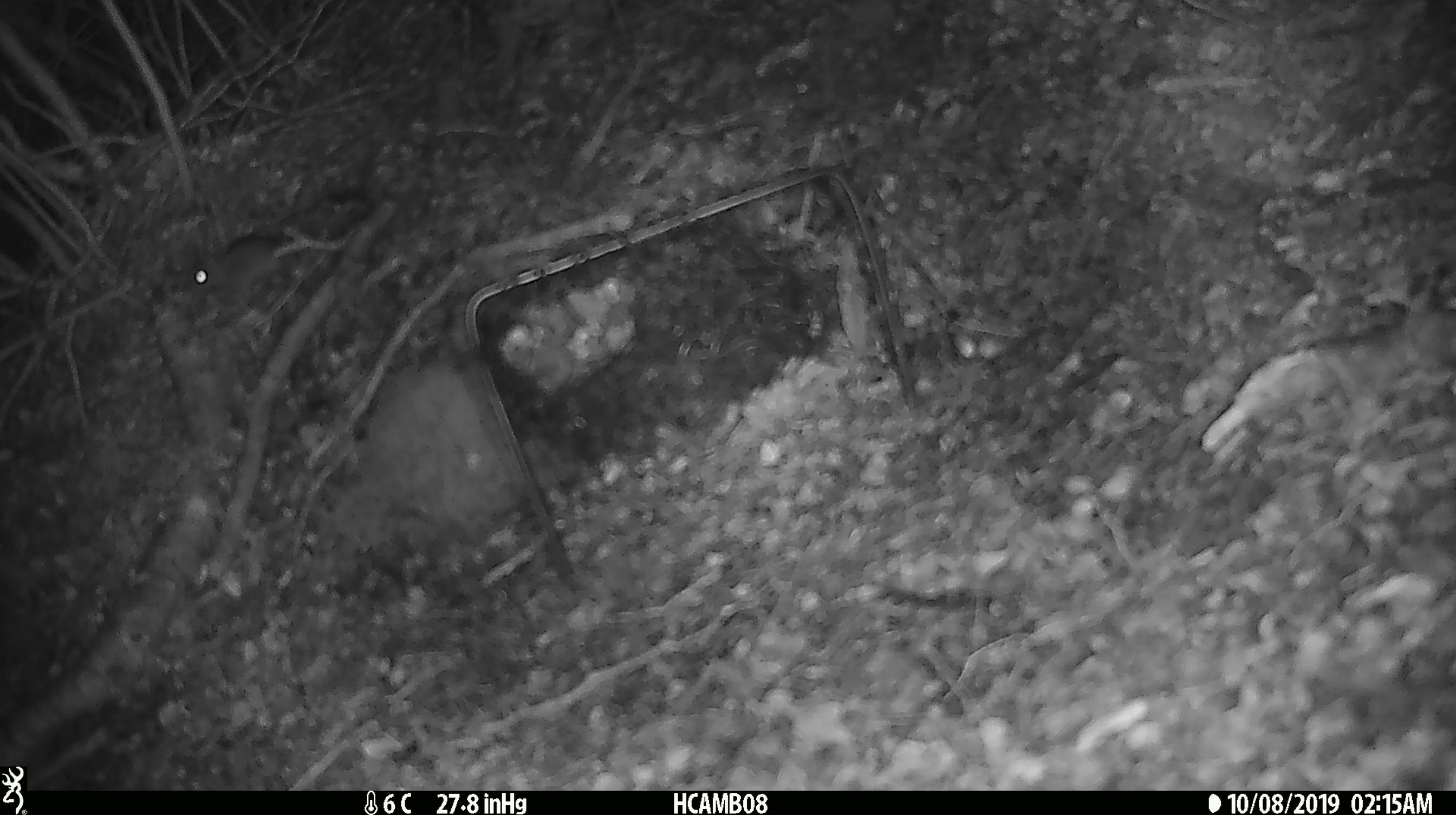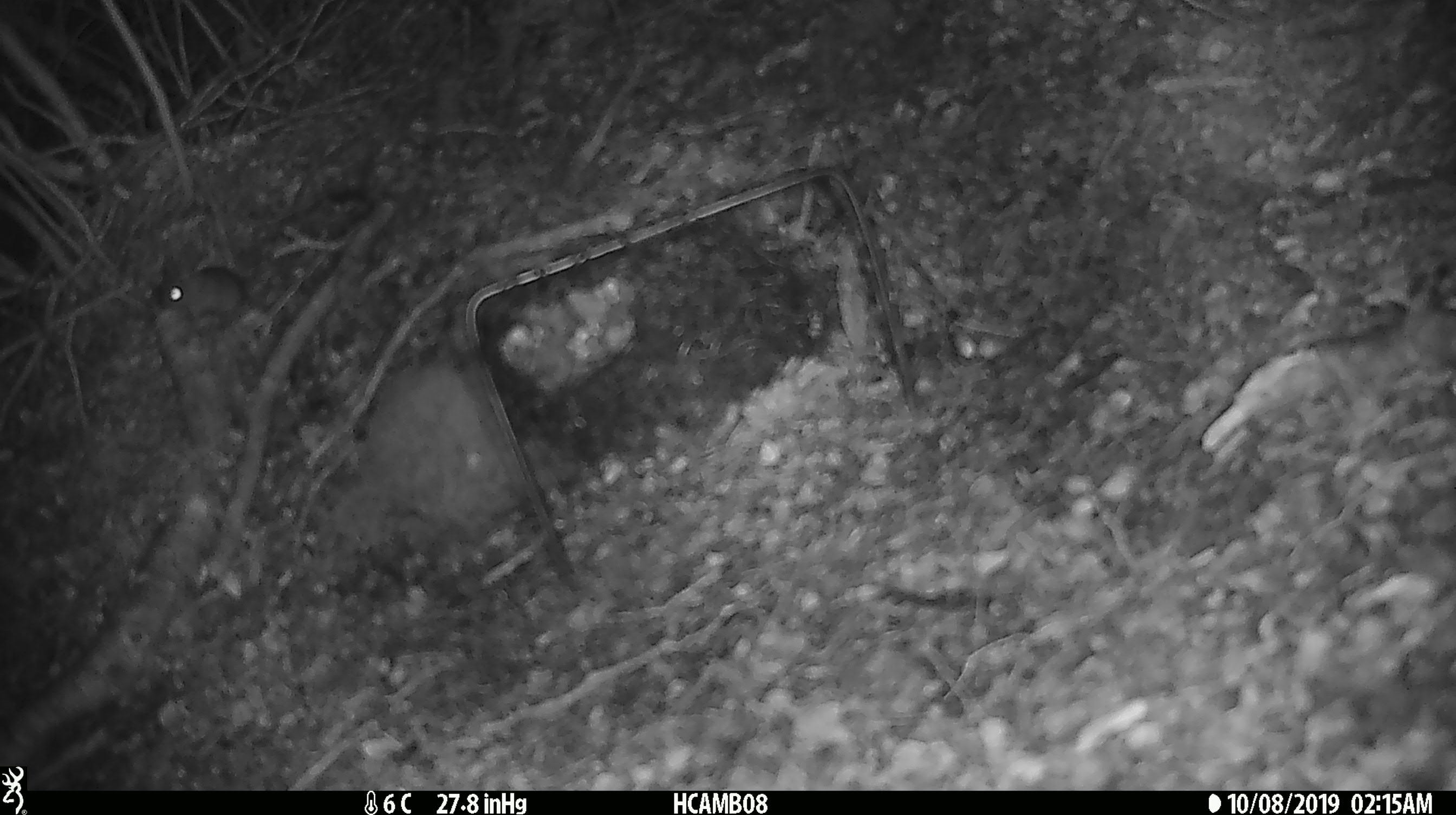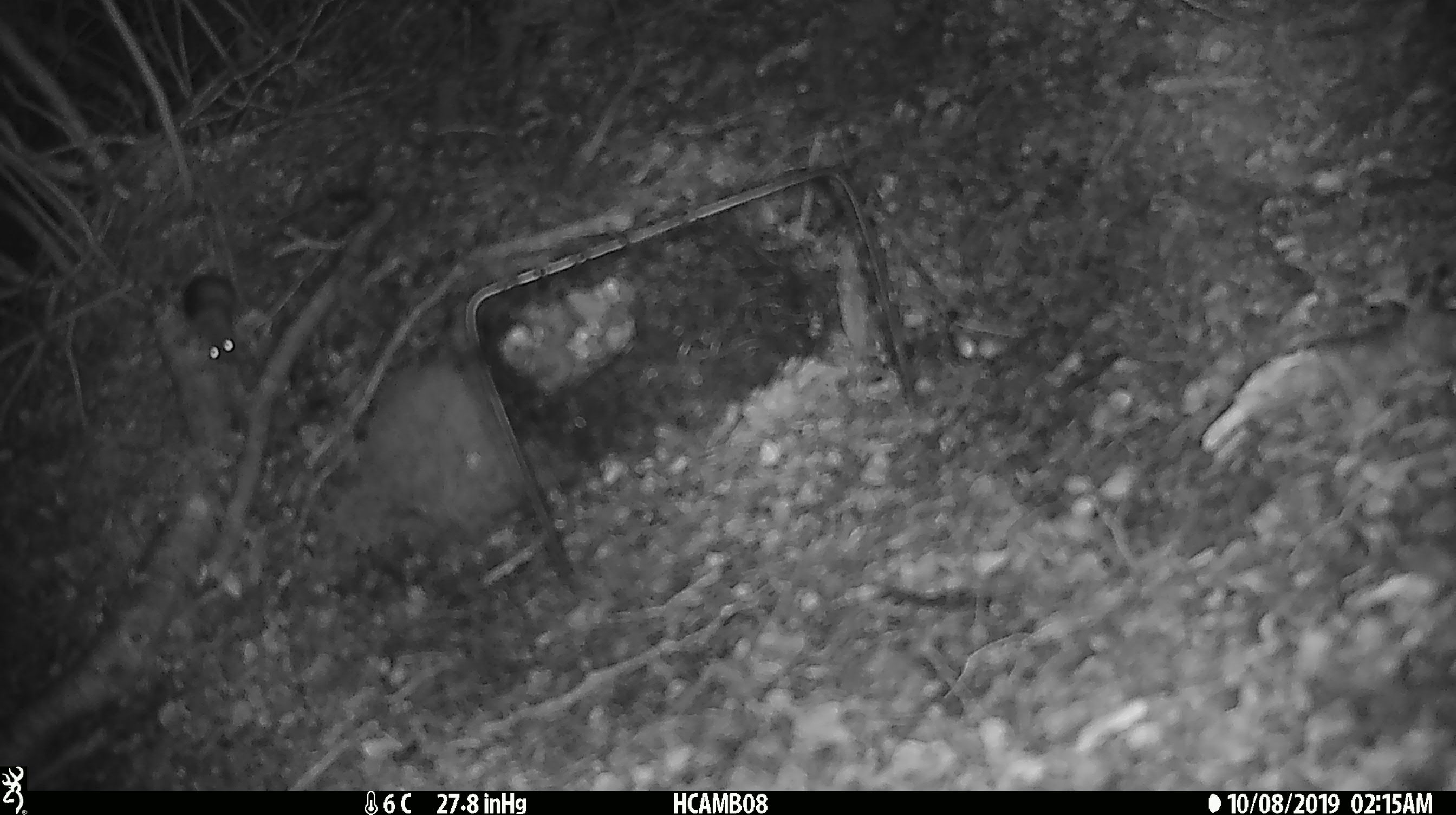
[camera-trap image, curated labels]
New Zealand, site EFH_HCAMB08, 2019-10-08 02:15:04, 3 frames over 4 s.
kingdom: Animalia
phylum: Chordata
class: Mammalia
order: Rodentia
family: Muridae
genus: Mus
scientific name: Mus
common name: mouse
Mouse (Mus).